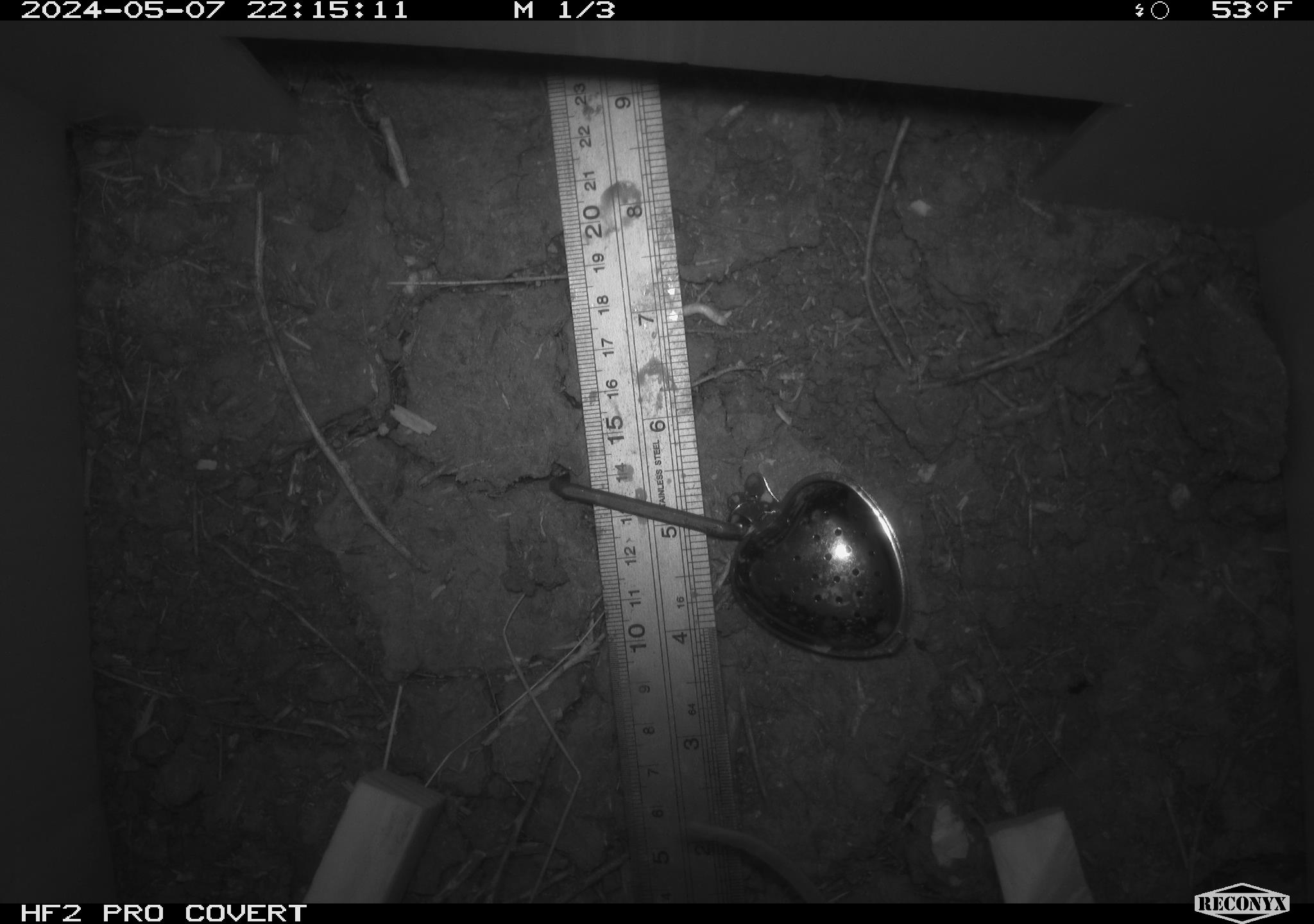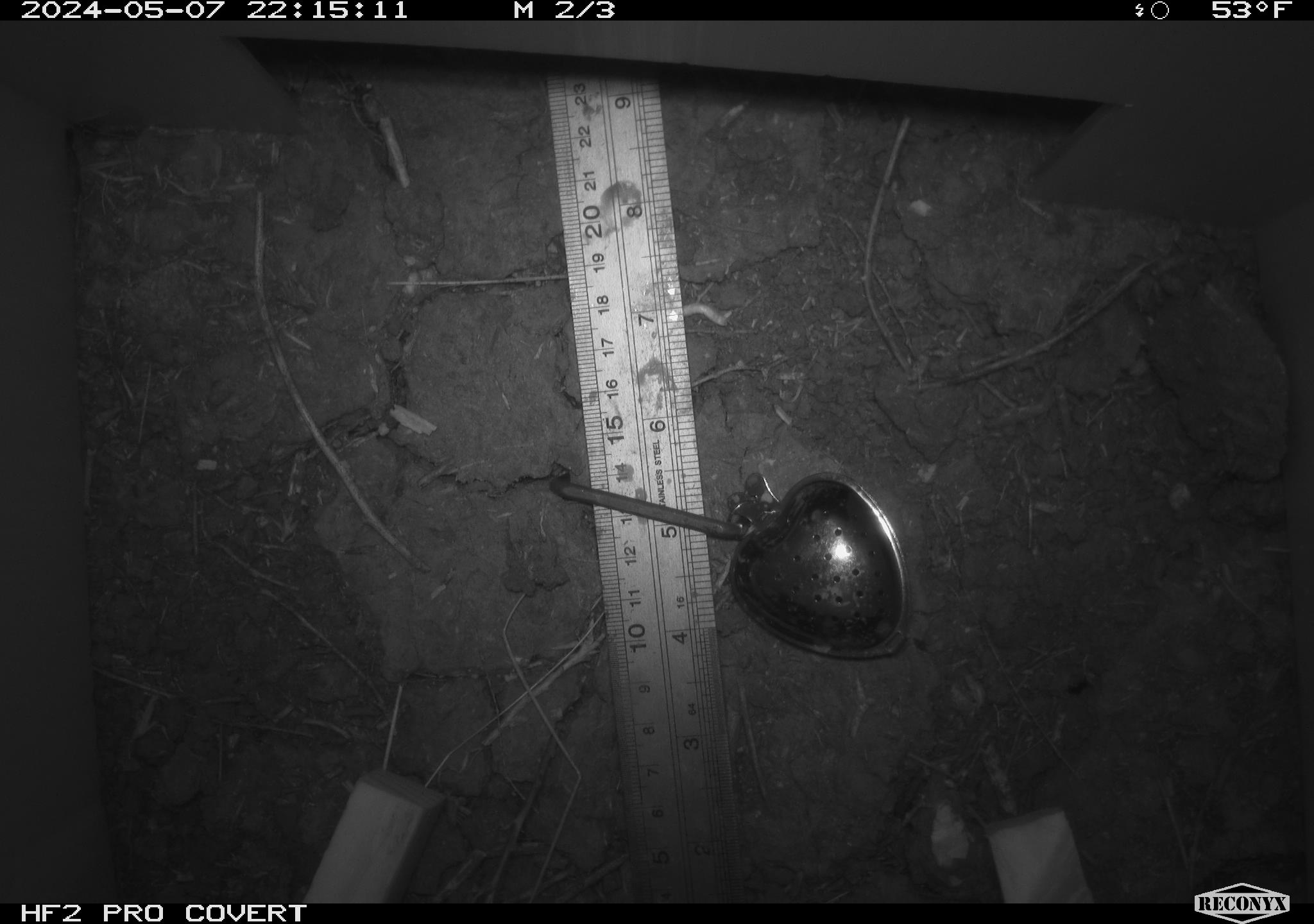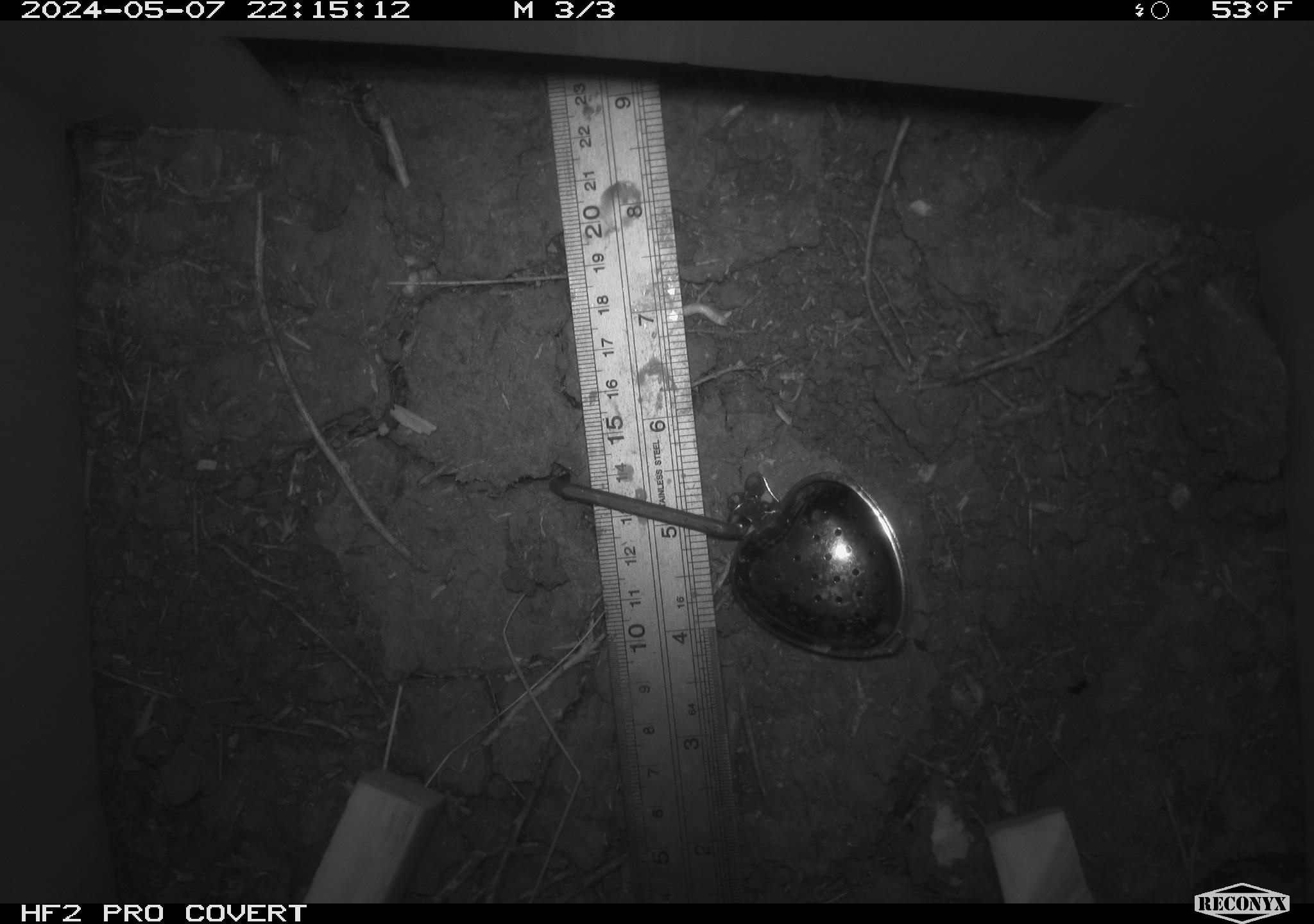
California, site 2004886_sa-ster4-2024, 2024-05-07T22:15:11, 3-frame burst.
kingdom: Animalia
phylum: Chordata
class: Mammalia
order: Rodentia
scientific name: Rodentia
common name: mouse species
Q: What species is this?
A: Mouse species (Rodentia).